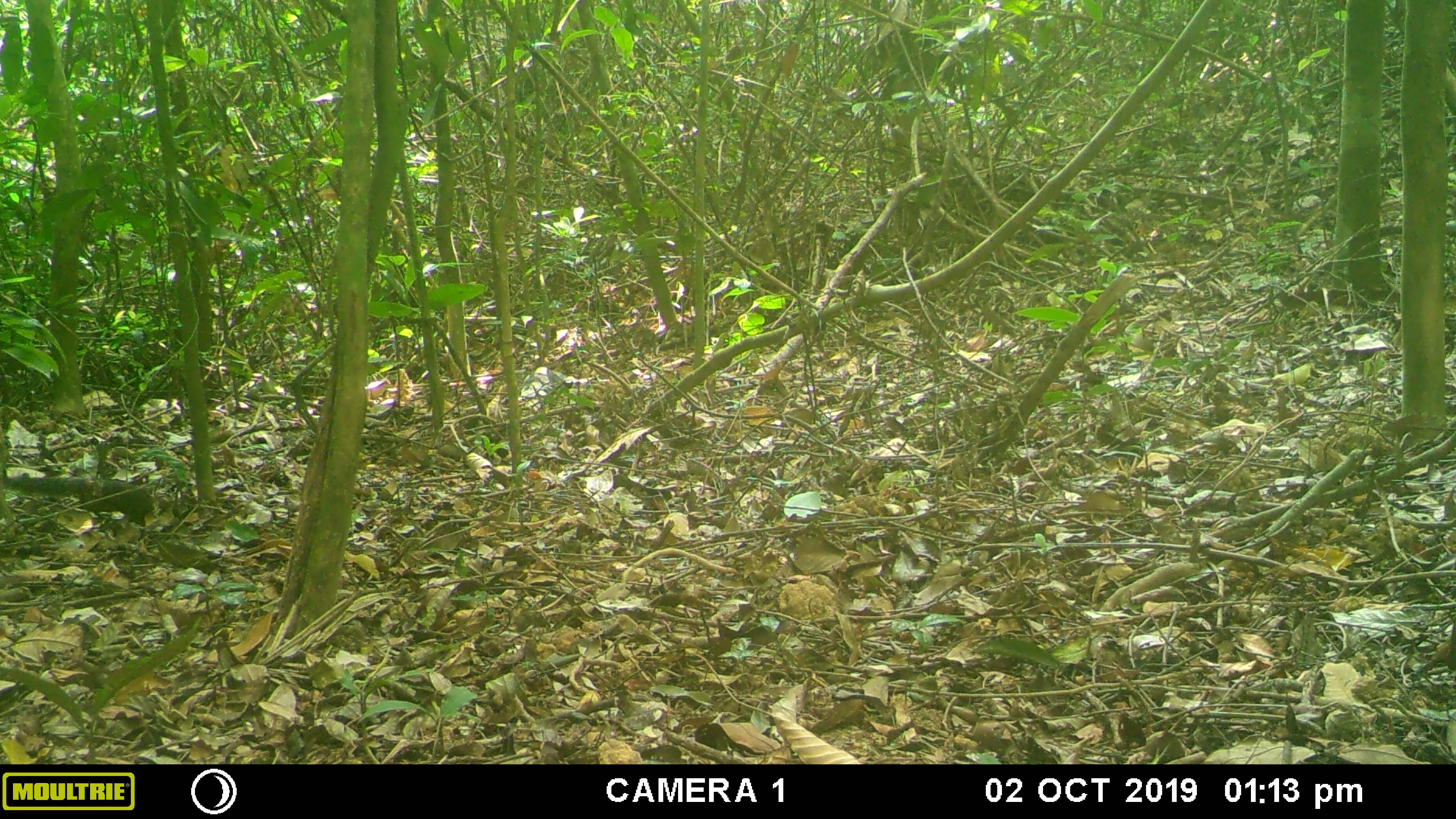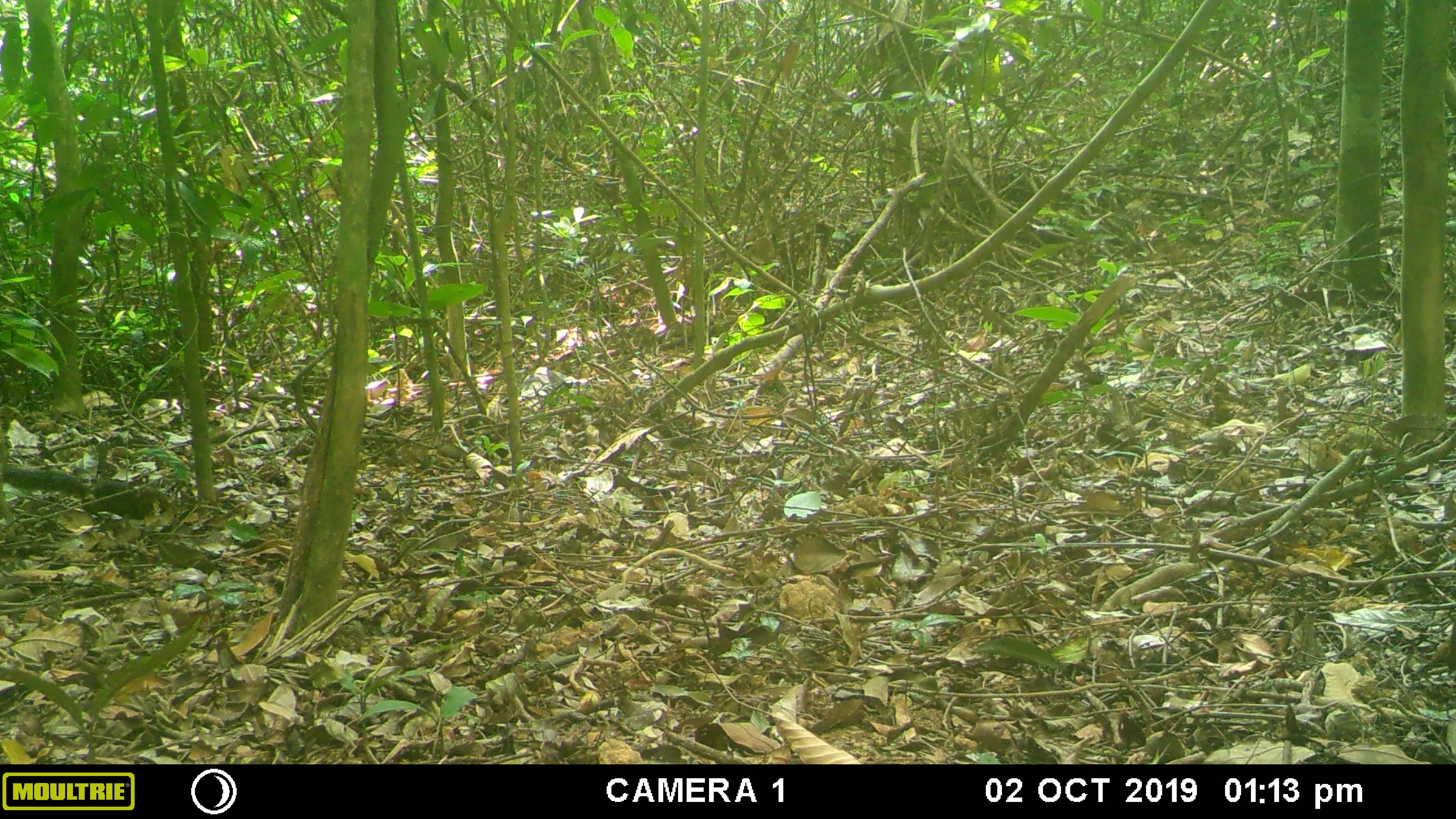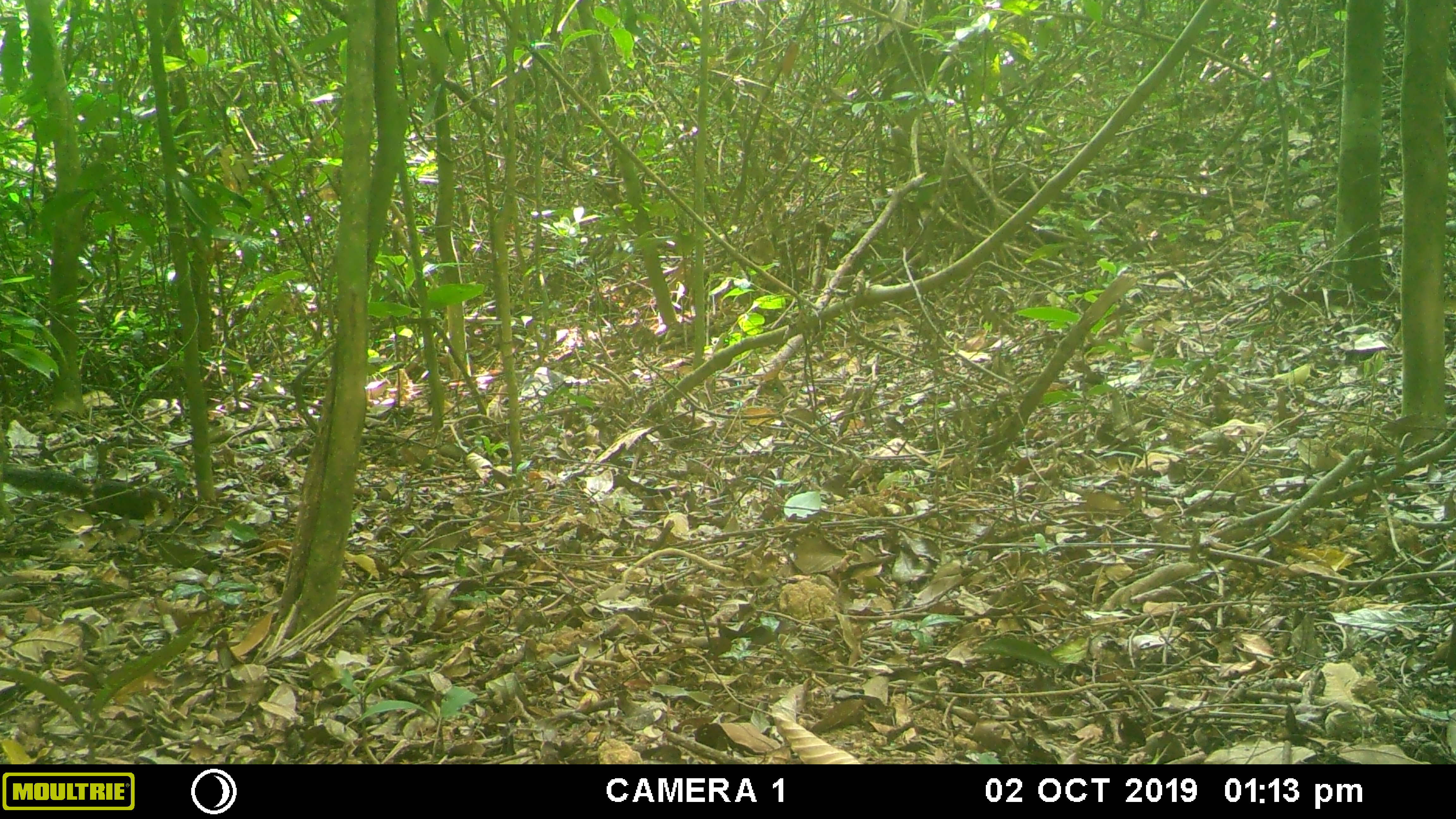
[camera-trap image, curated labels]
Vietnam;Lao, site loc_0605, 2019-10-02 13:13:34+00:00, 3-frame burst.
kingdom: Animalia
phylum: Chordata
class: Mammalia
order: Rodentia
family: Sciuridae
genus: Dremomys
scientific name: Dremomys rufigenis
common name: red-cheeked squirrel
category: red cheeked squirrel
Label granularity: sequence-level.